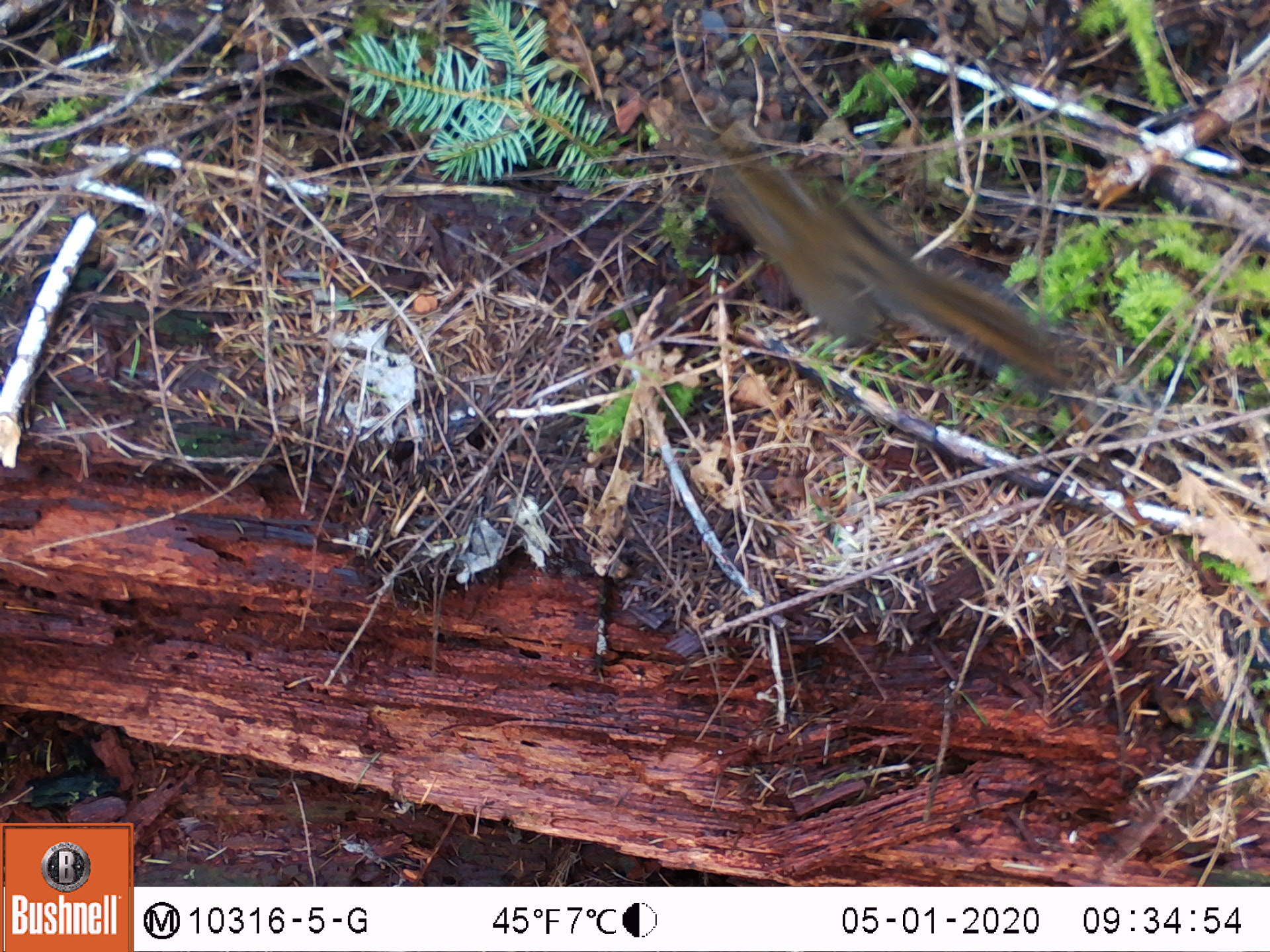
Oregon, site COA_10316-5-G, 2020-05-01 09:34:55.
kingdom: Animalia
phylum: Chordata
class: Mammalia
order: Rodentia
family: Sciuridae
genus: Neotamias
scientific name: Neotamias townsendii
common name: townsend's chipmunk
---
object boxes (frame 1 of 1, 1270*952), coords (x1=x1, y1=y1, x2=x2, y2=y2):
townsend's chipmunk: (x1=684, y1=106, x2=1083, y2=397)